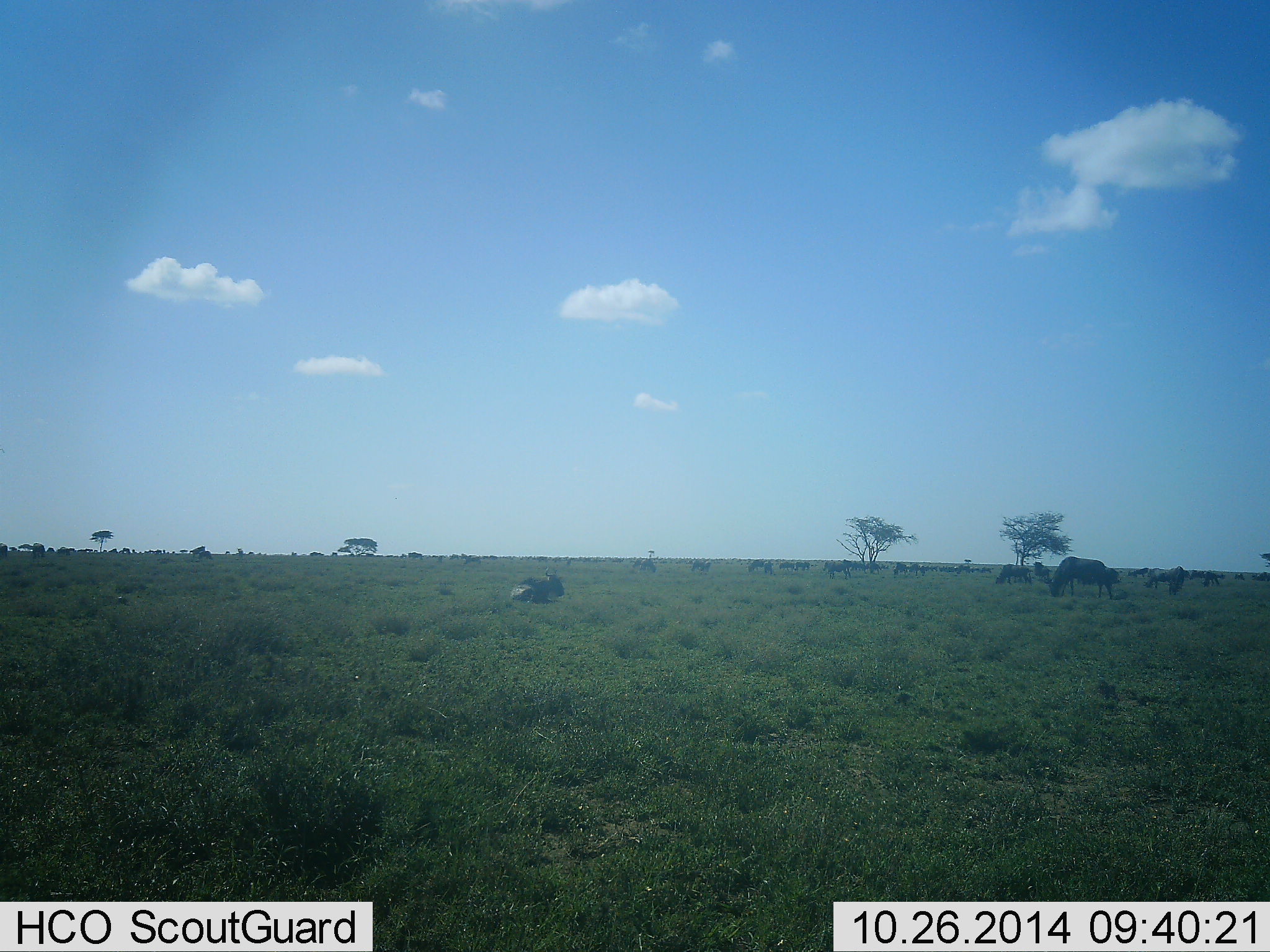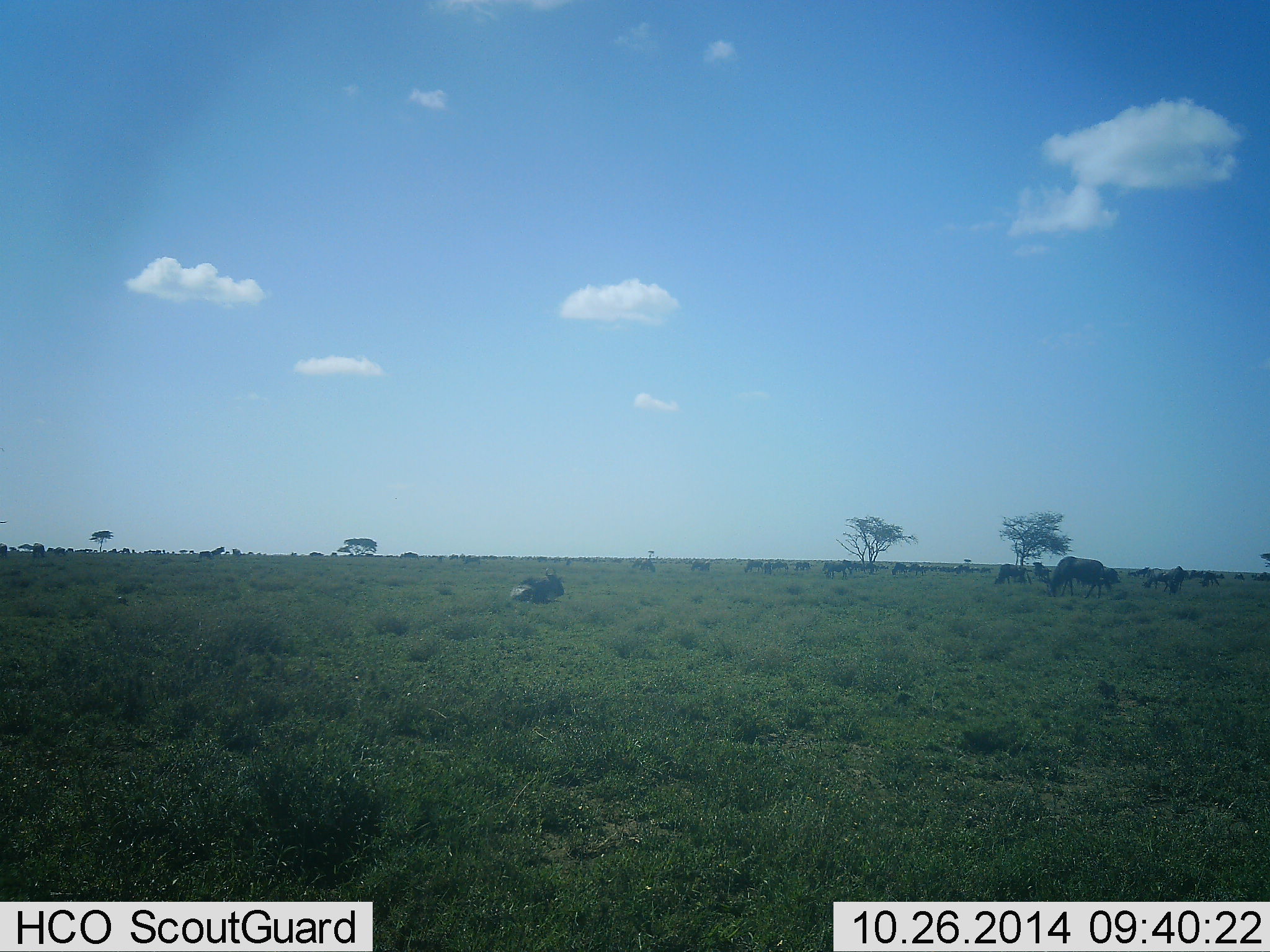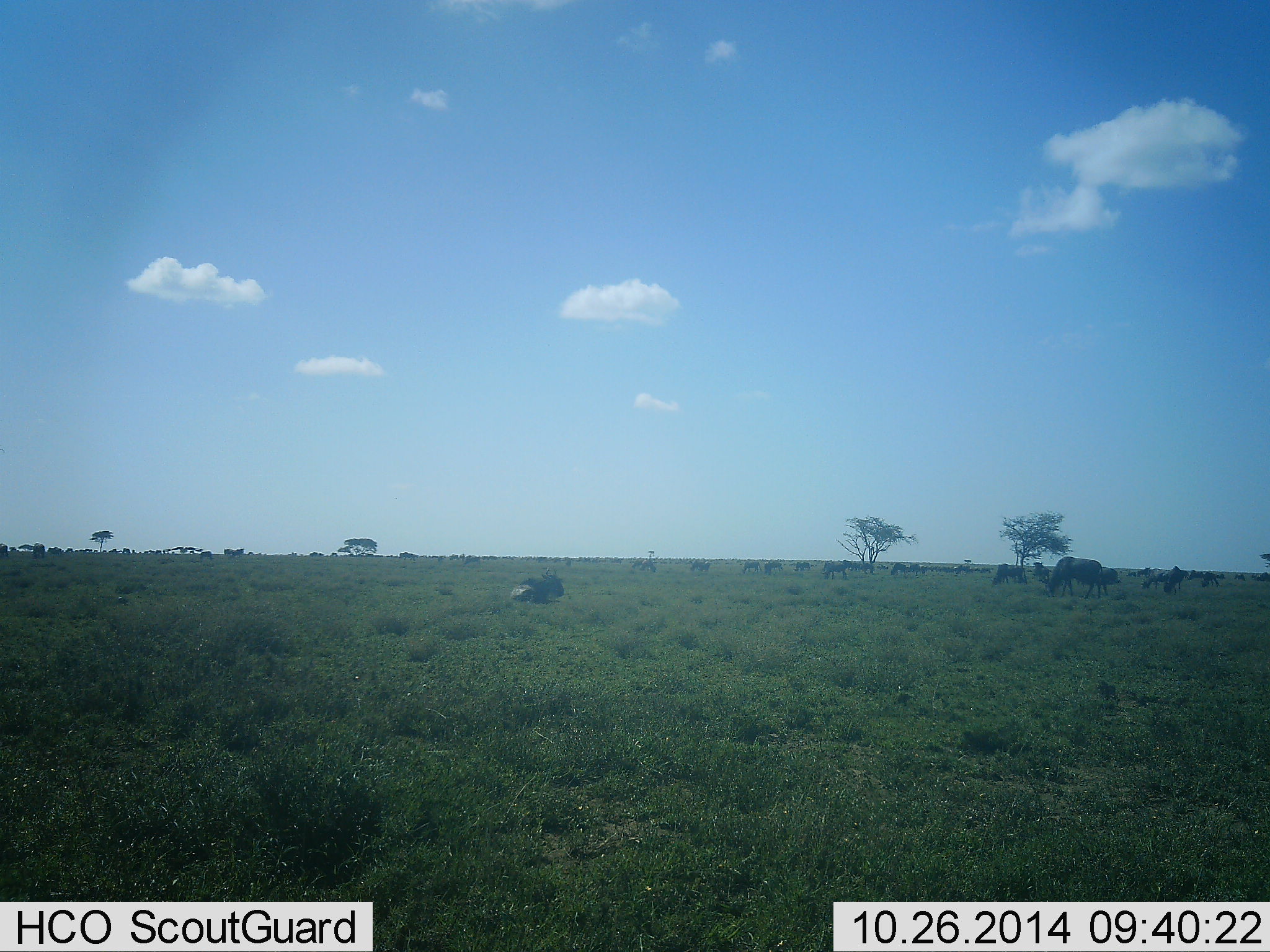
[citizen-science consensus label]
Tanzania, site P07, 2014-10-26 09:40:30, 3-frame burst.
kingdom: Animalia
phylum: Chordata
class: Mammalia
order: Artiodactyla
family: Bovidae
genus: Connochaetes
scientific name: Connochaetes taurinus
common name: blue wildebeest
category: wildebeest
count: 11-50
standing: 69%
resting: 92%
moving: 54%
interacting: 15%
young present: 8%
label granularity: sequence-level